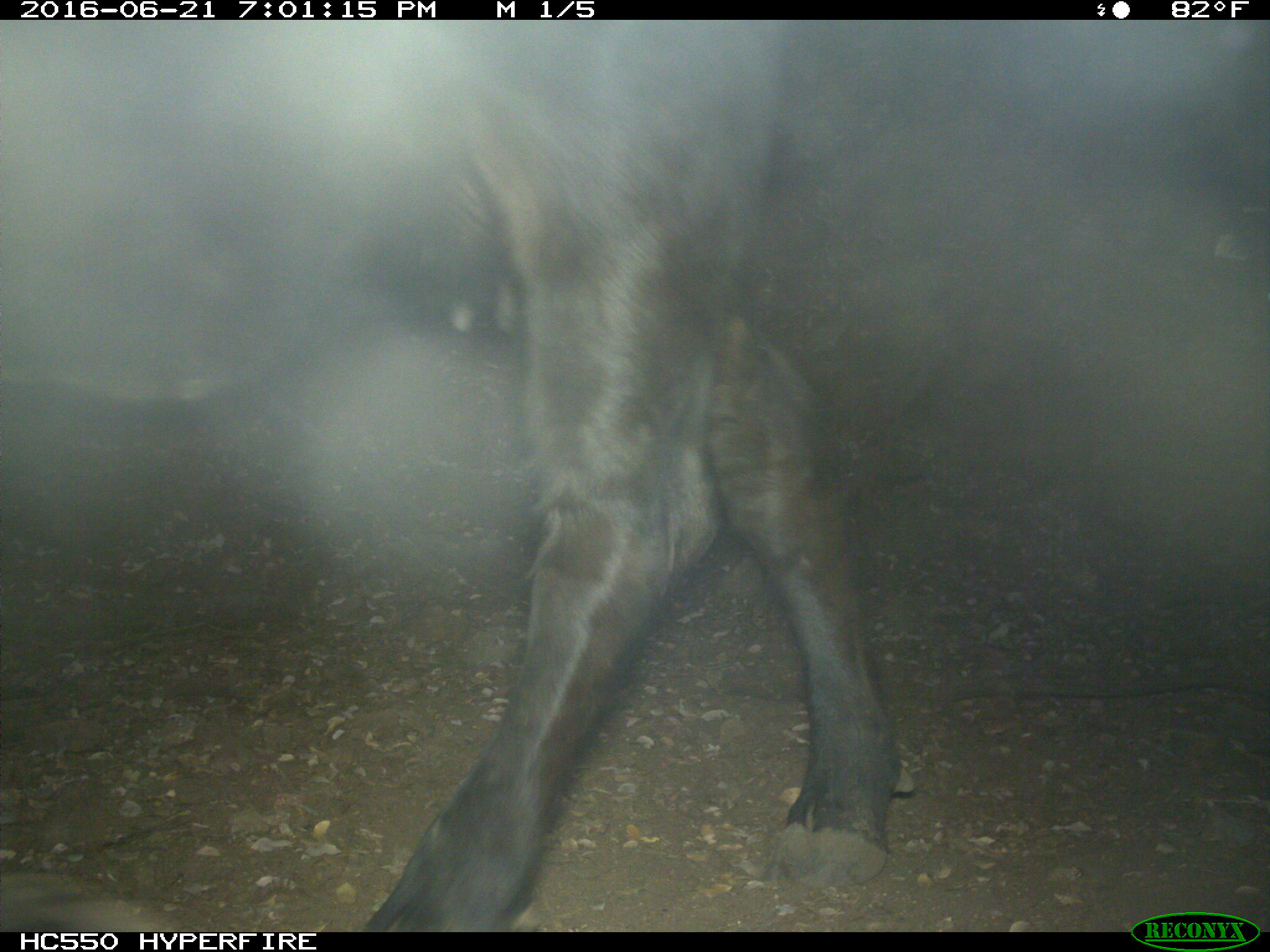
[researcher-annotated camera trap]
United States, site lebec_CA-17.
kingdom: Animalia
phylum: Chordata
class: Mammalia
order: Artiodactyla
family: Bovidae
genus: Bos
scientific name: Bos taurus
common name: domestic cow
Bos taurus (domestic cow).